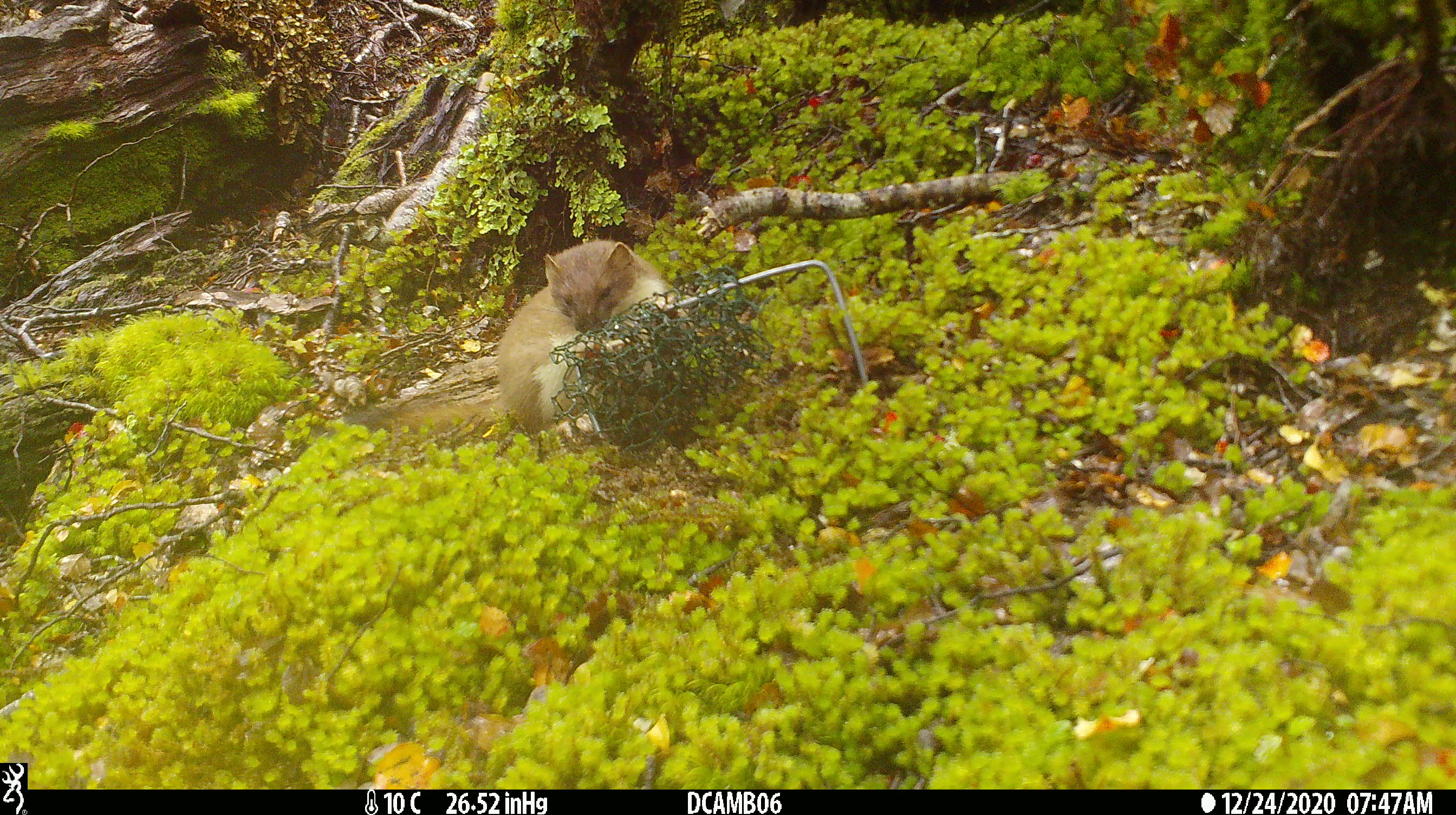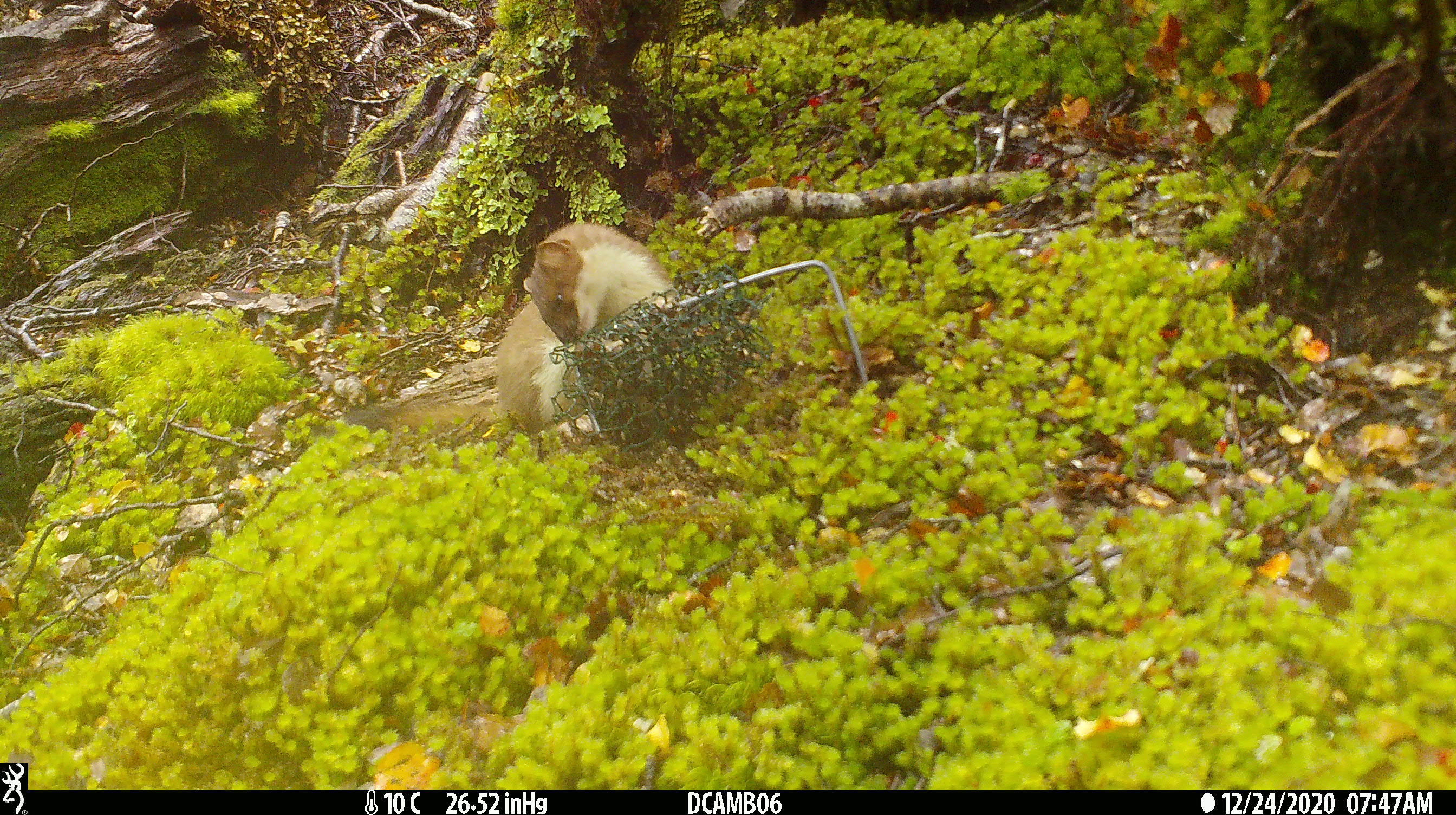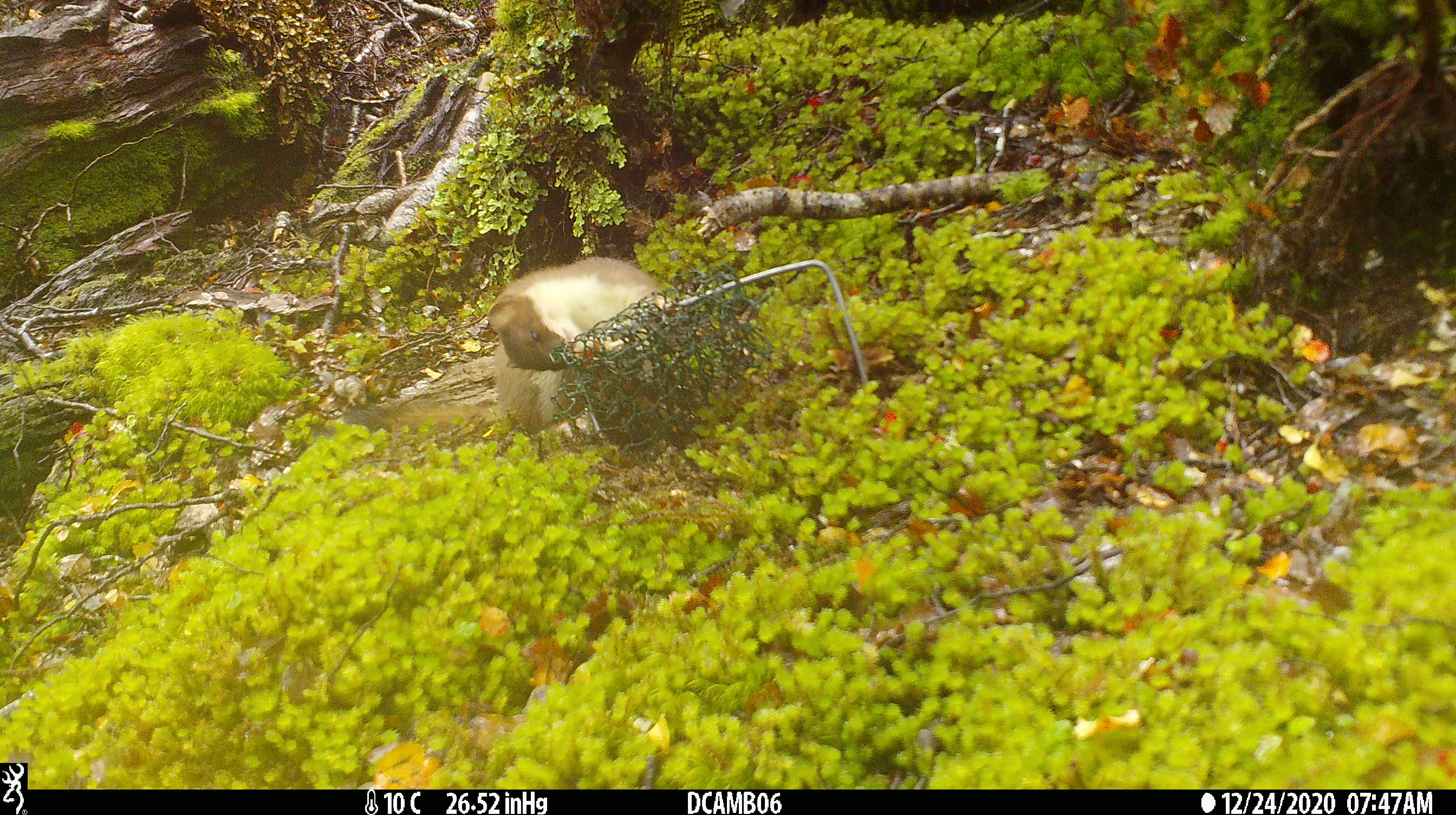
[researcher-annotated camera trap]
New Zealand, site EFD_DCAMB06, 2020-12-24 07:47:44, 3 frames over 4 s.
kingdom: Animalia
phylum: Chordata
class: Mammalia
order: Carnivora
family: Mustelidae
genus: Mustela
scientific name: Mustela erminea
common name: stoat